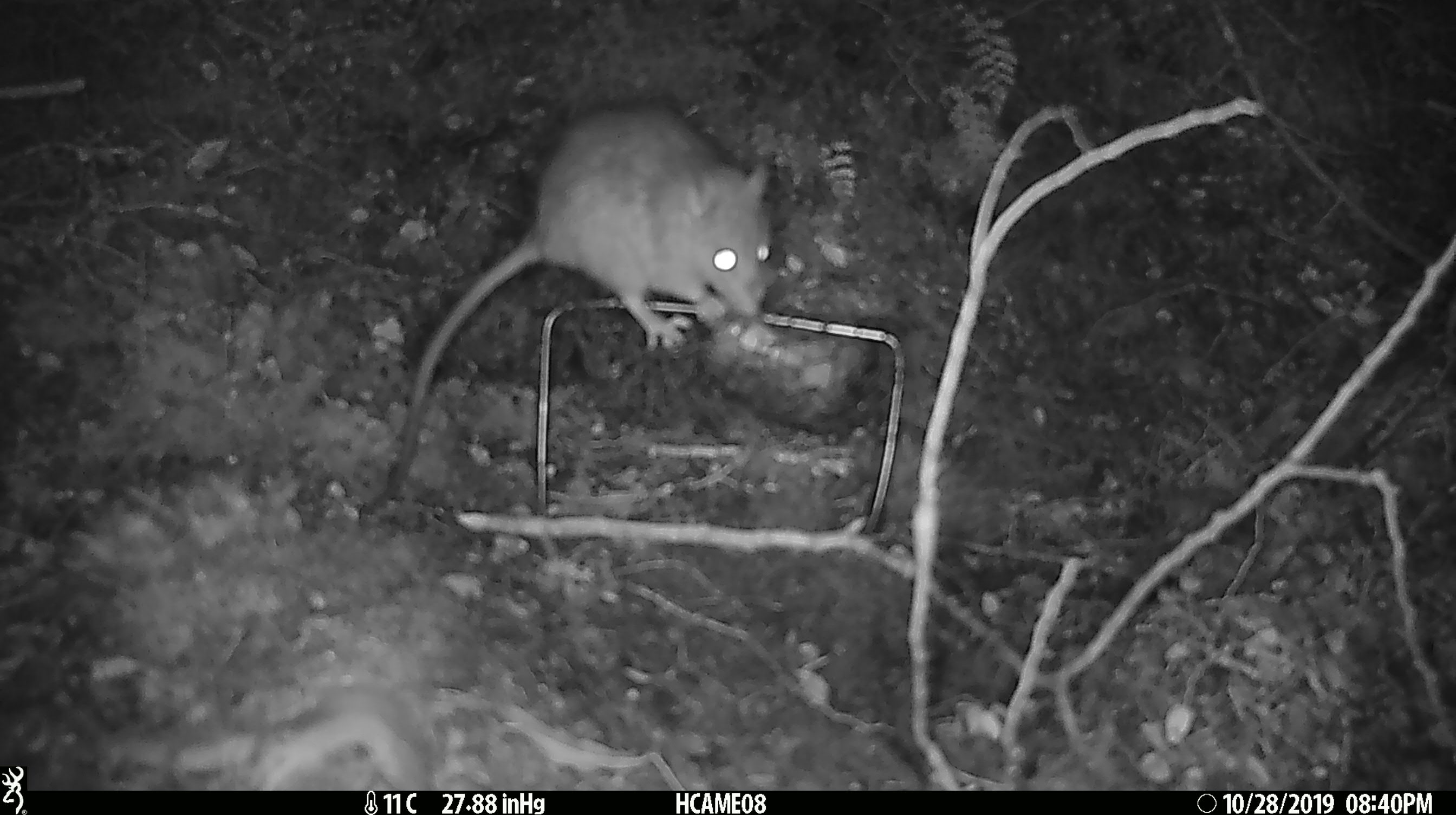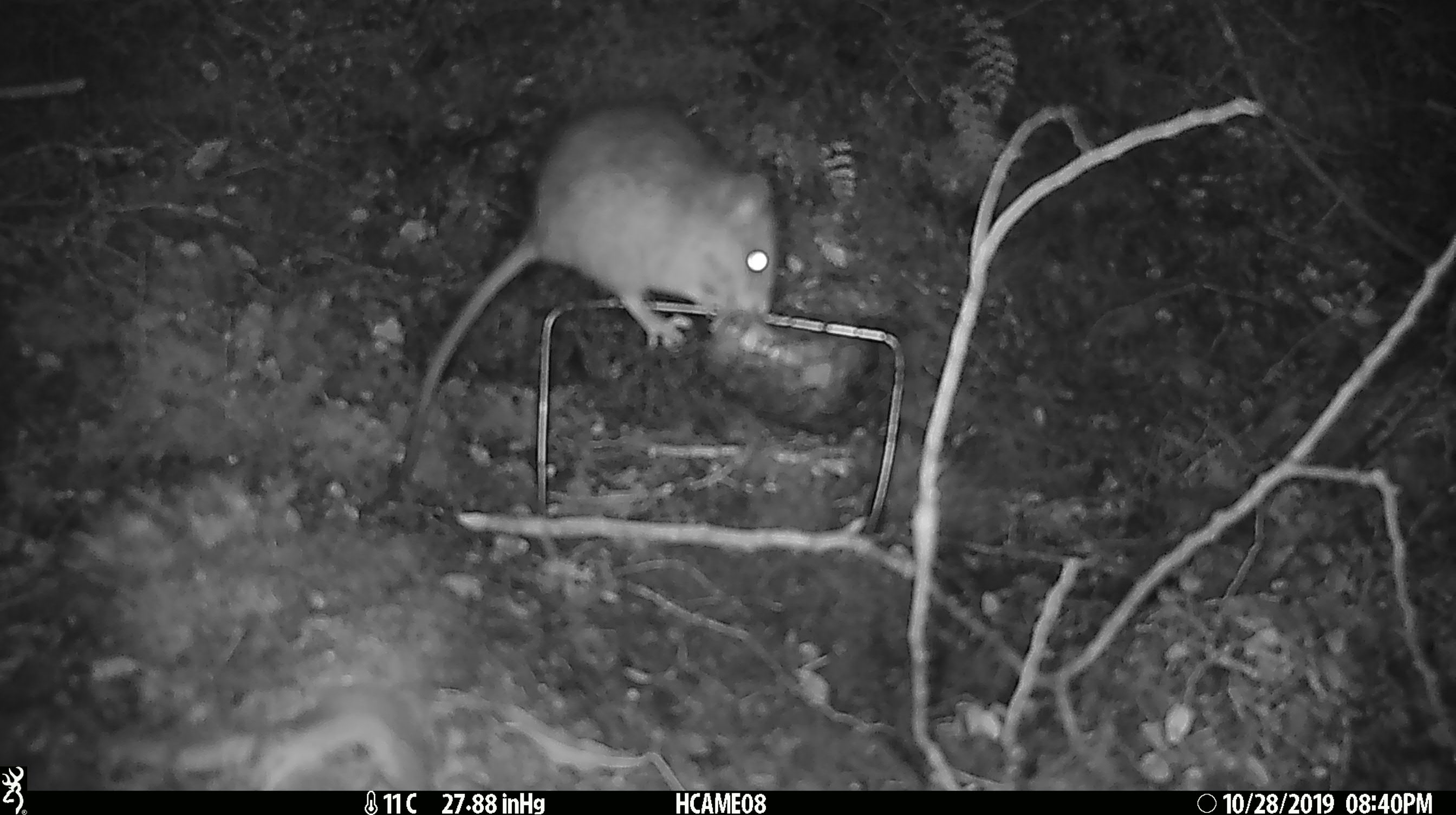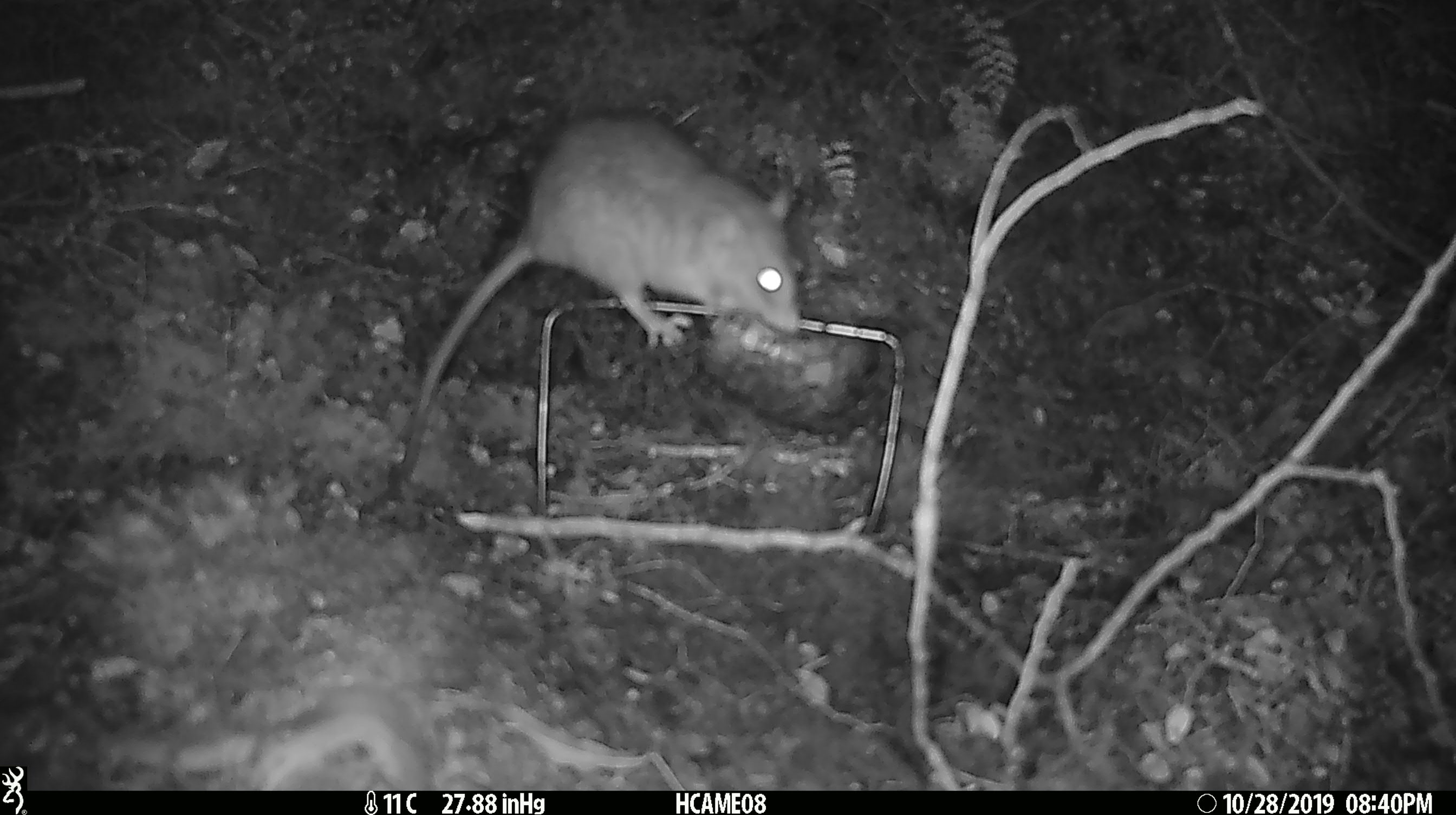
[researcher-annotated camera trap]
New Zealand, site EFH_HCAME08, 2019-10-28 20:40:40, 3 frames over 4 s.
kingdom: Animalia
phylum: Chordata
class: Mammalia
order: Rodentia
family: Muridae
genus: Rattus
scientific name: Rattus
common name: rat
Rat (Rattus).